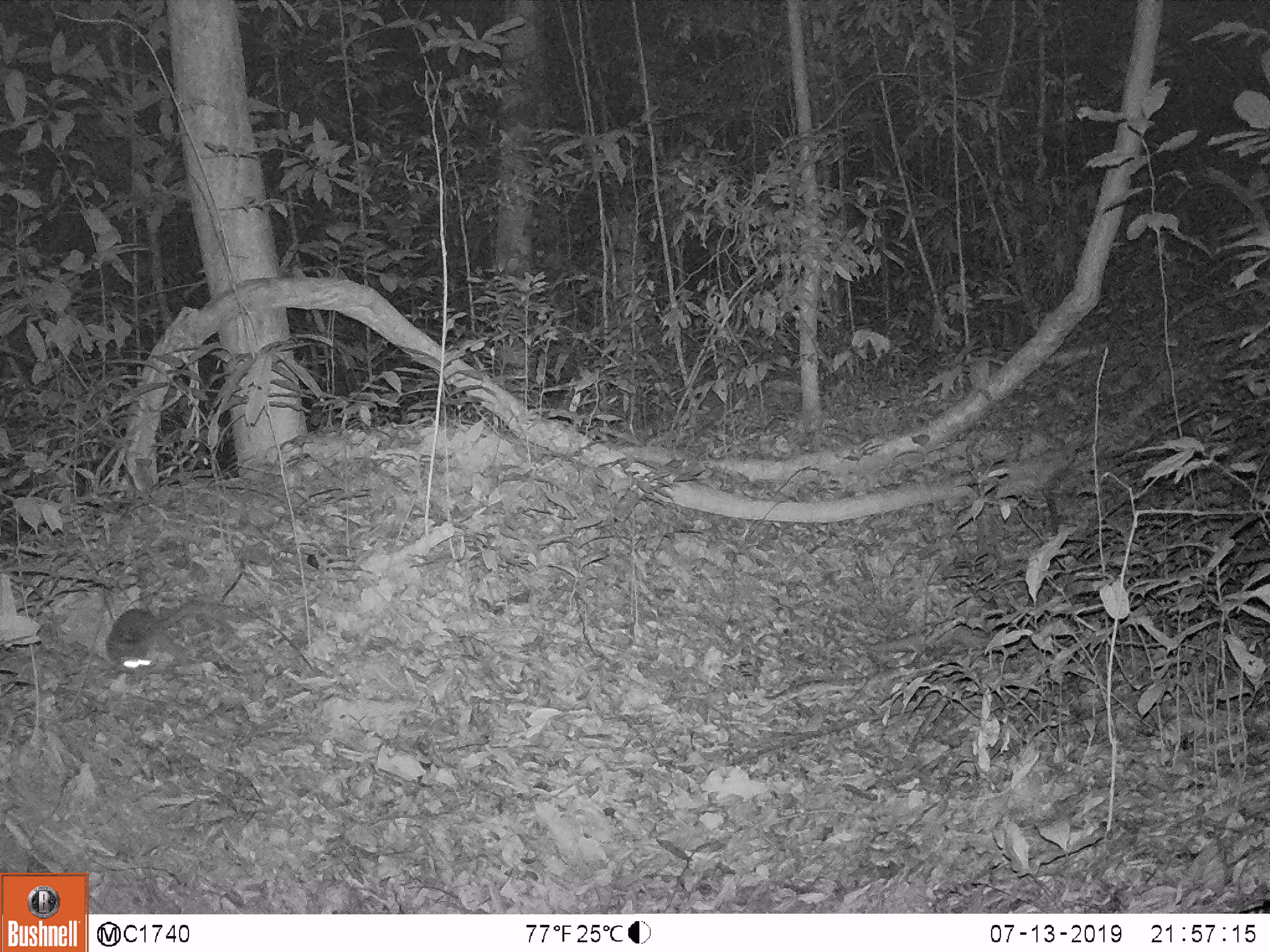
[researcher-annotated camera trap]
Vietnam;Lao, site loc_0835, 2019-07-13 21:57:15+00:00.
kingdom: Animalia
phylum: Chordata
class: Mammalia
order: Carnivora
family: Mustelidae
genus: Melogale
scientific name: Melogale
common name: ferret badger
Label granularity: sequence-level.